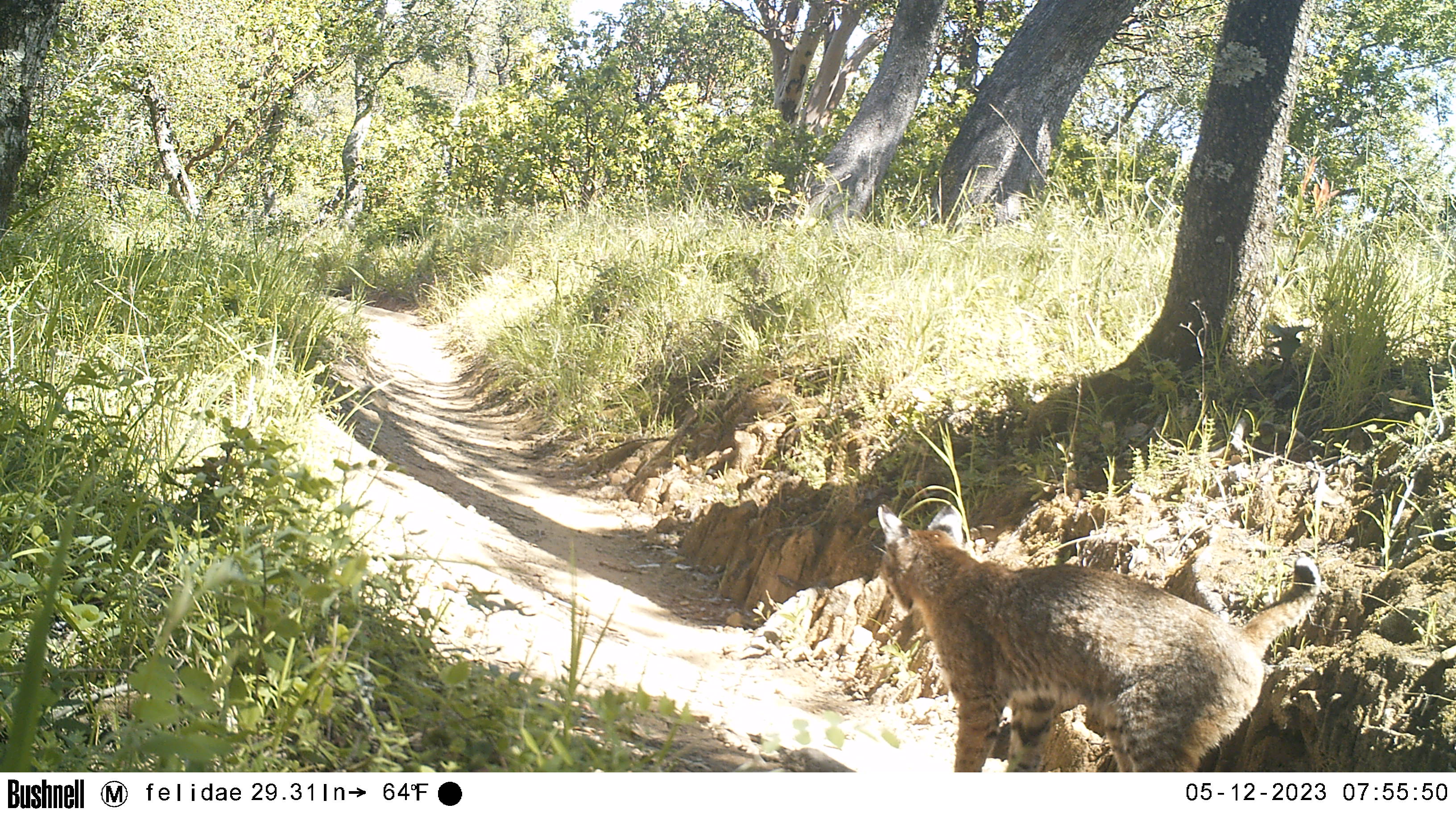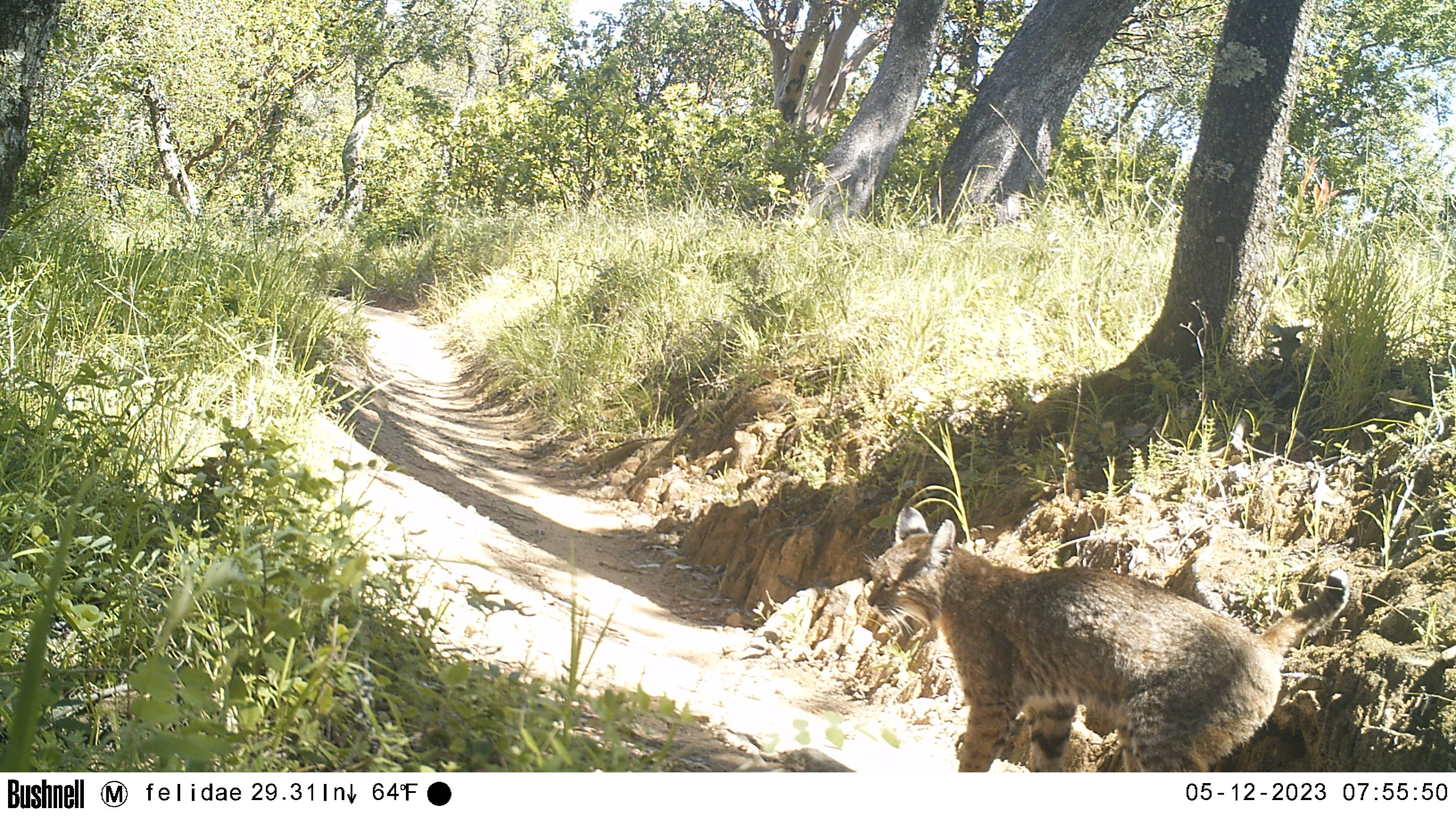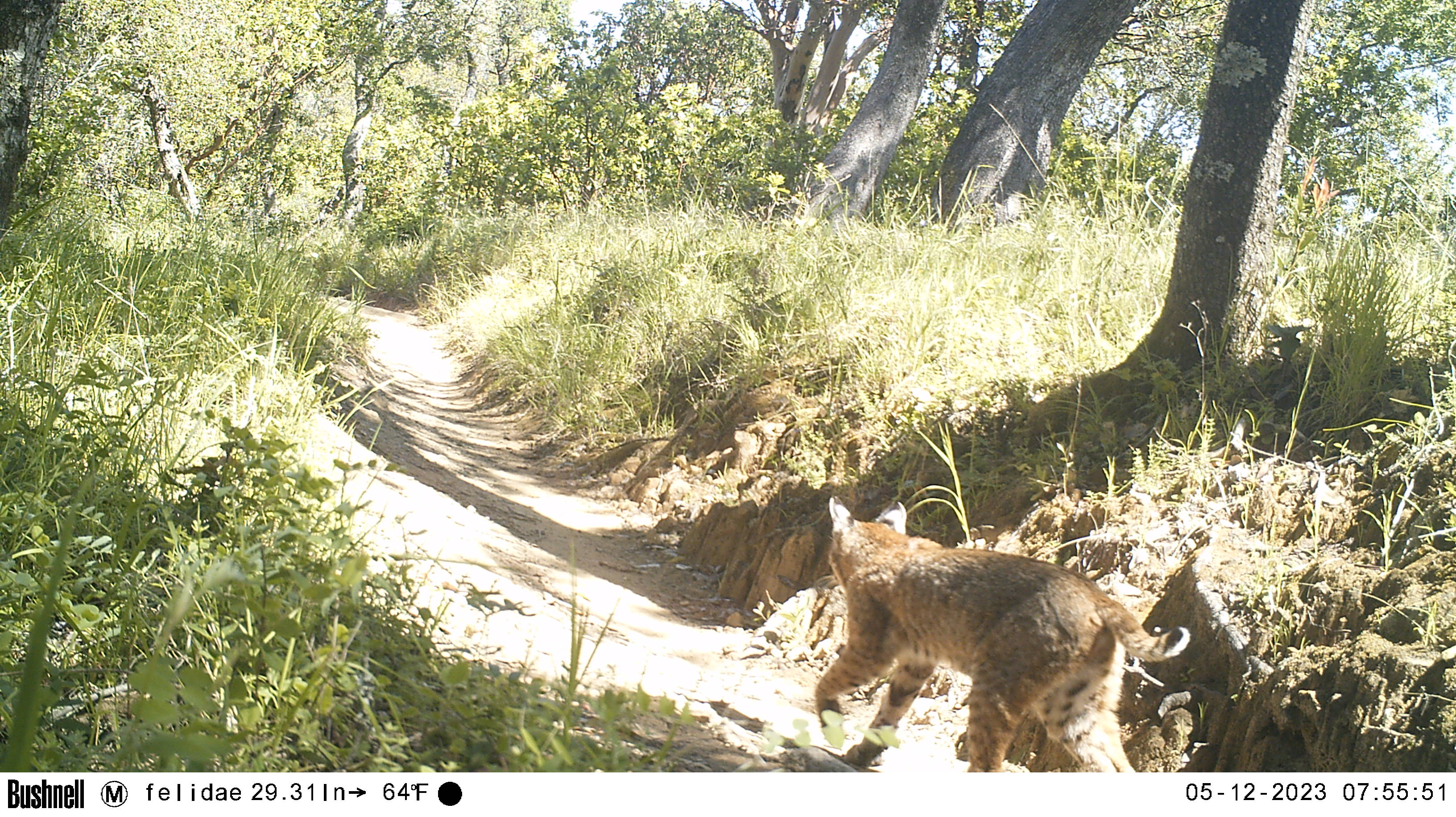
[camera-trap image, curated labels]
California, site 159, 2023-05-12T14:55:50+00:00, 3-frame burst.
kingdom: Animalia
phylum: Chordata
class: Mammalia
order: Carnivora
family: Felidae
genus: Lynx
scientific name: Lynx rufus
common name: bobcat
Bobcat (Lynx rufus).